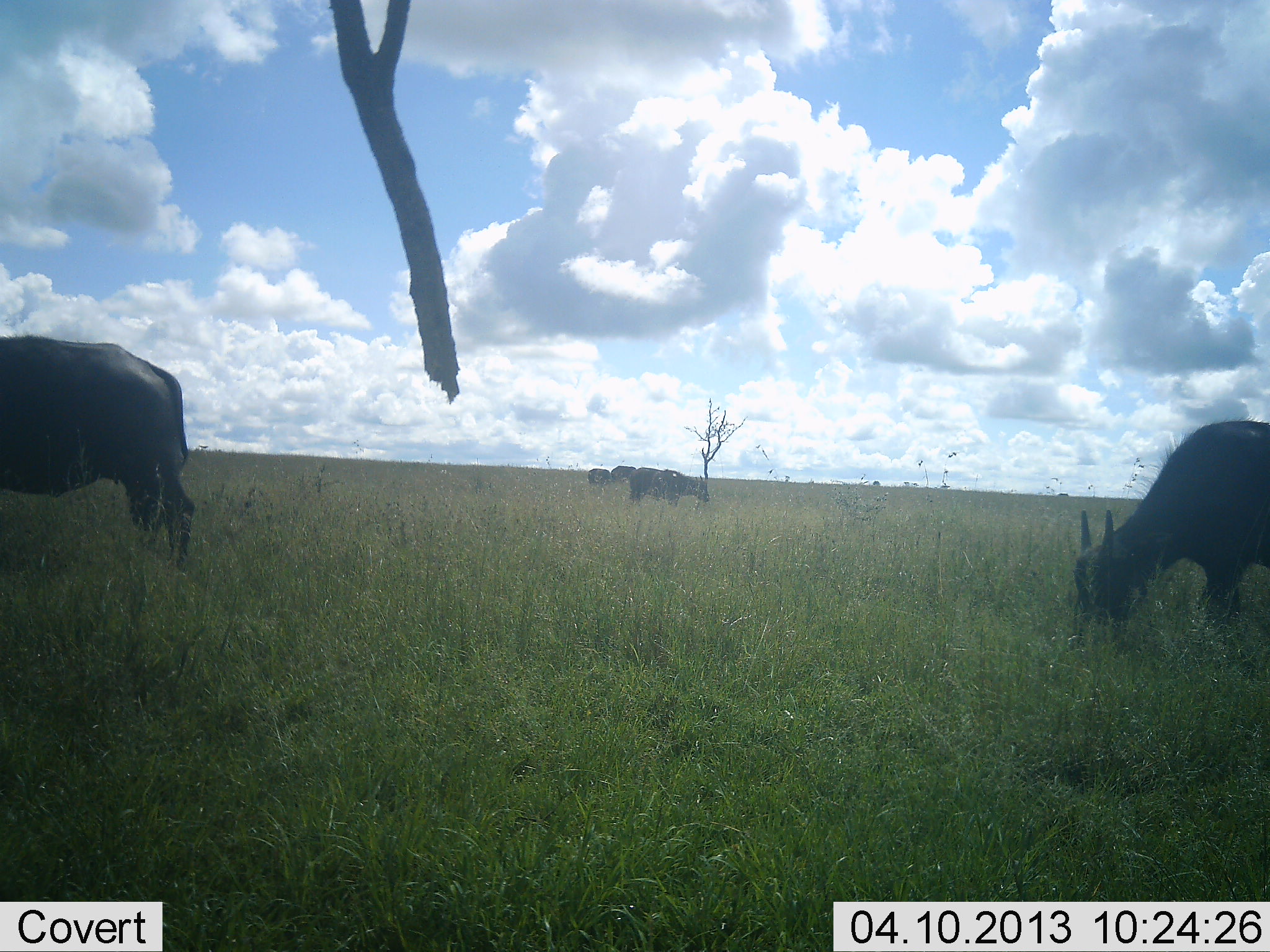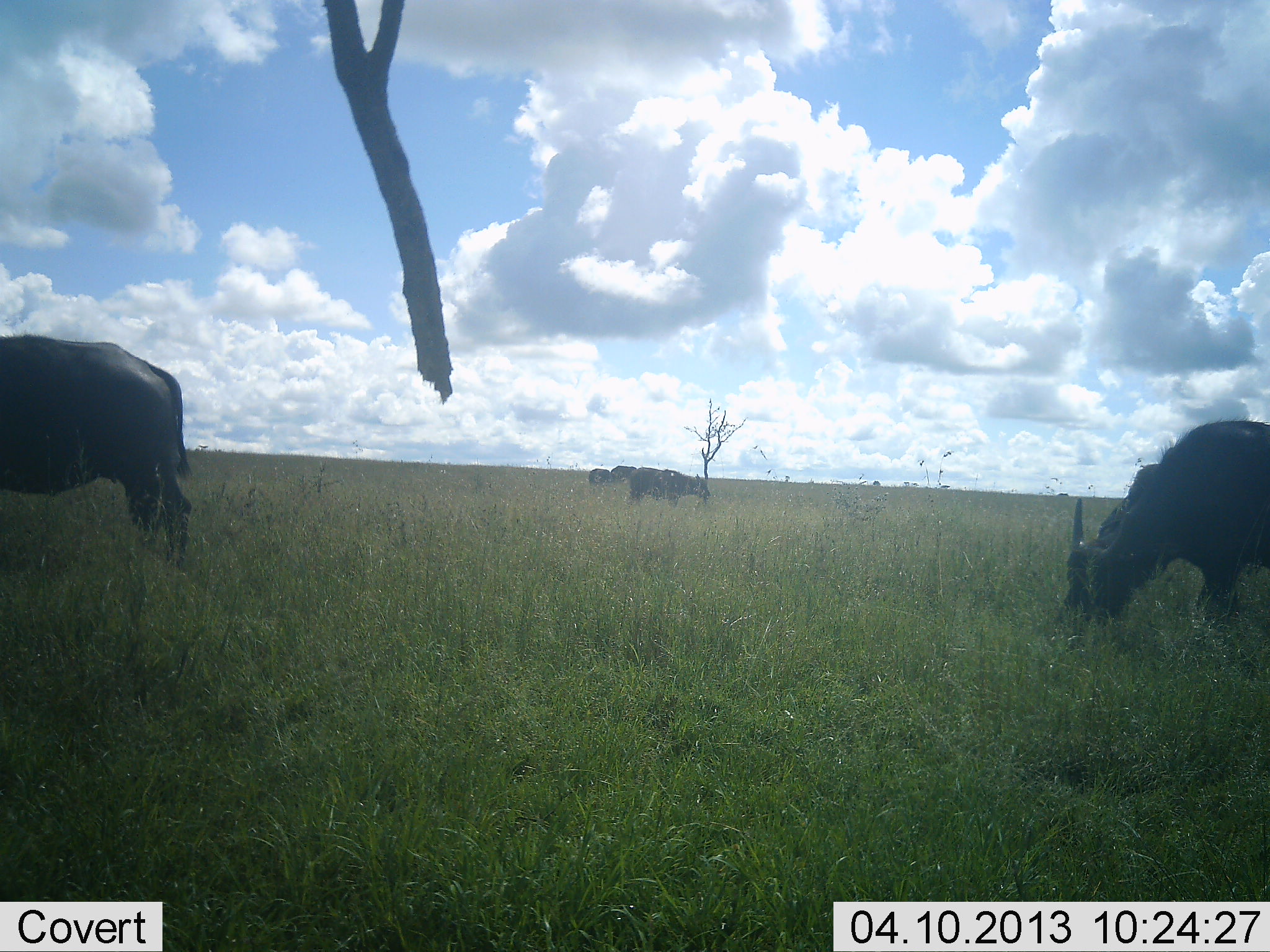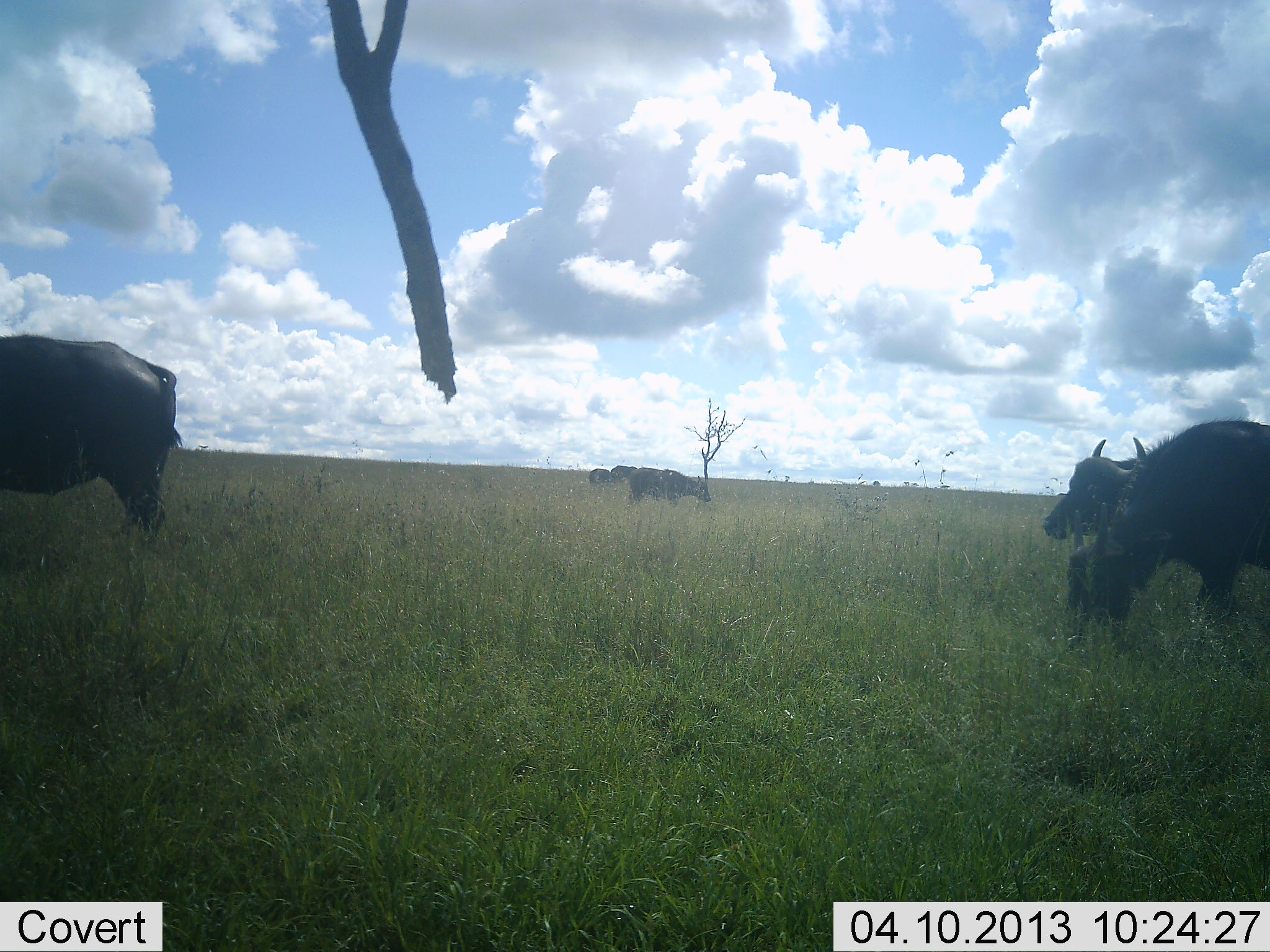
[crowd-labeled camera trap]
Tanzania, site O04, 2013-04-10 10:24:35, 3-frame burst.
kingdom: Animalia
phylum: Chordata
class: Mammalia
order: Artiodactyla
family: Bovidae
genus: Syncerus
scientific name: Syncerus caffer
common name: cape buffalo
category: buffalo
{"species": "buffalo (cape buffalo) (Syncerus caffer)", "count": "5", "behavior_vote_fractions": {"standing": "48%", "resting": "0%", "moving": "14%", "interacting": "0%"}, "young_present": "0%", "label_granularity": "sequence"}